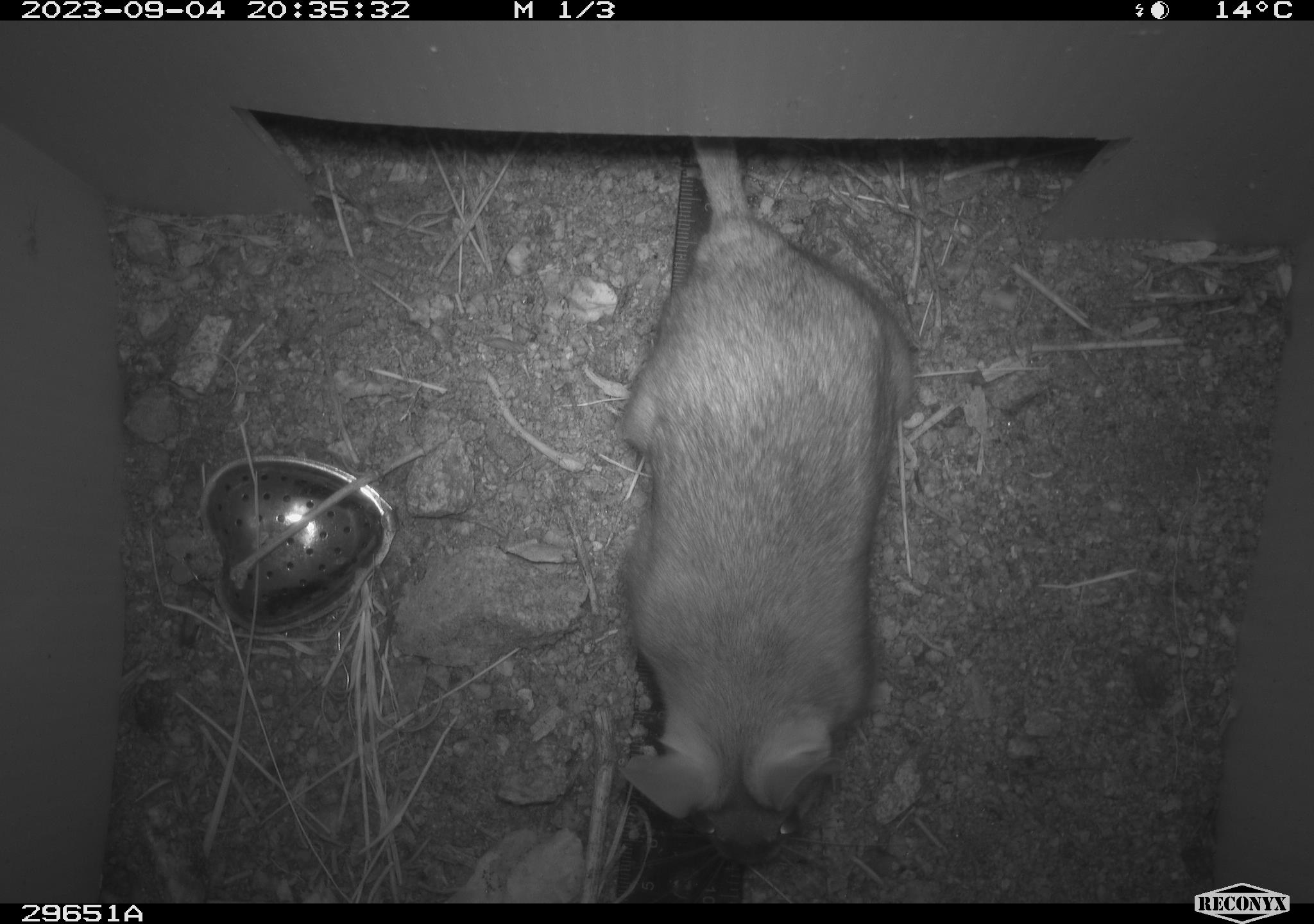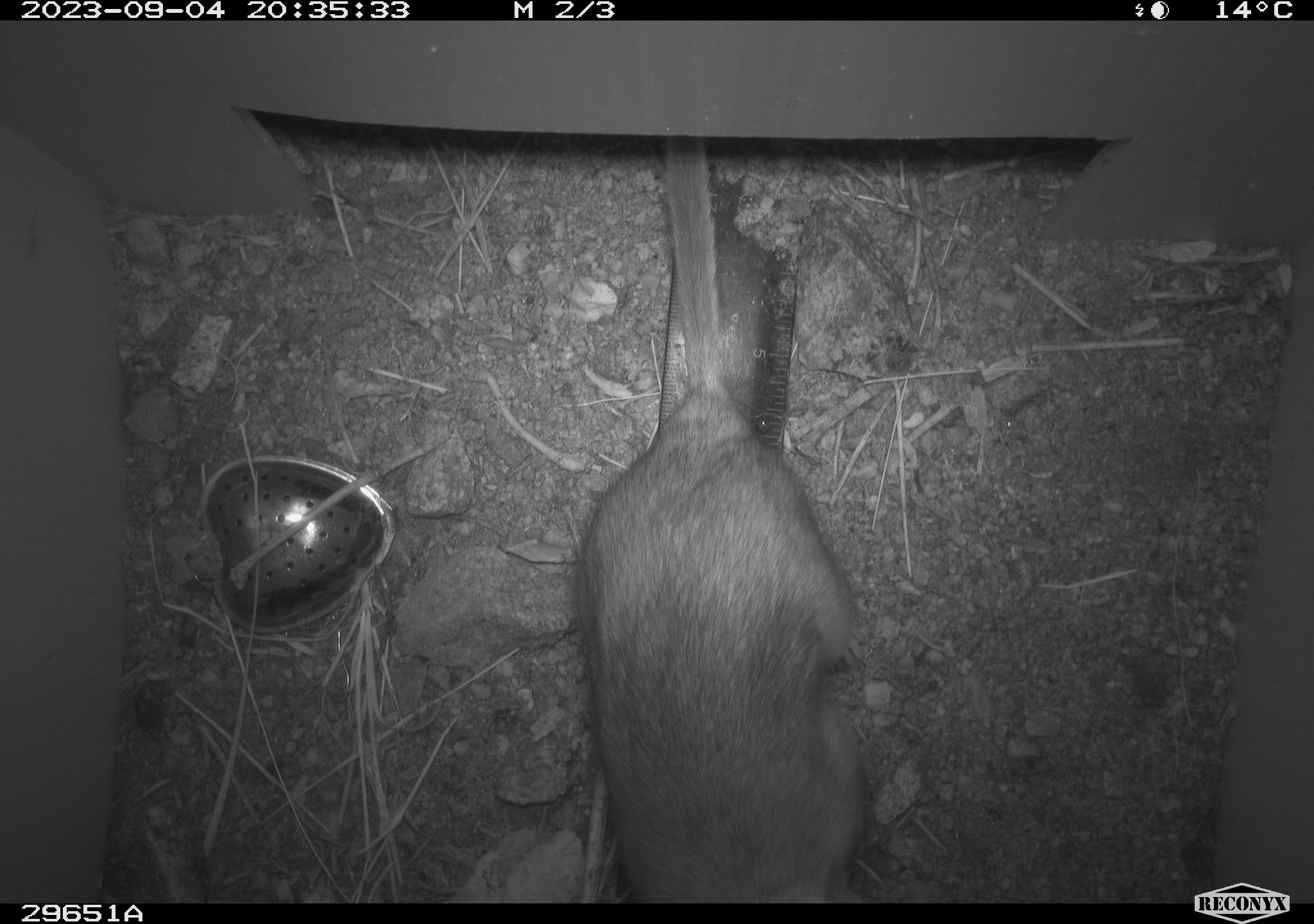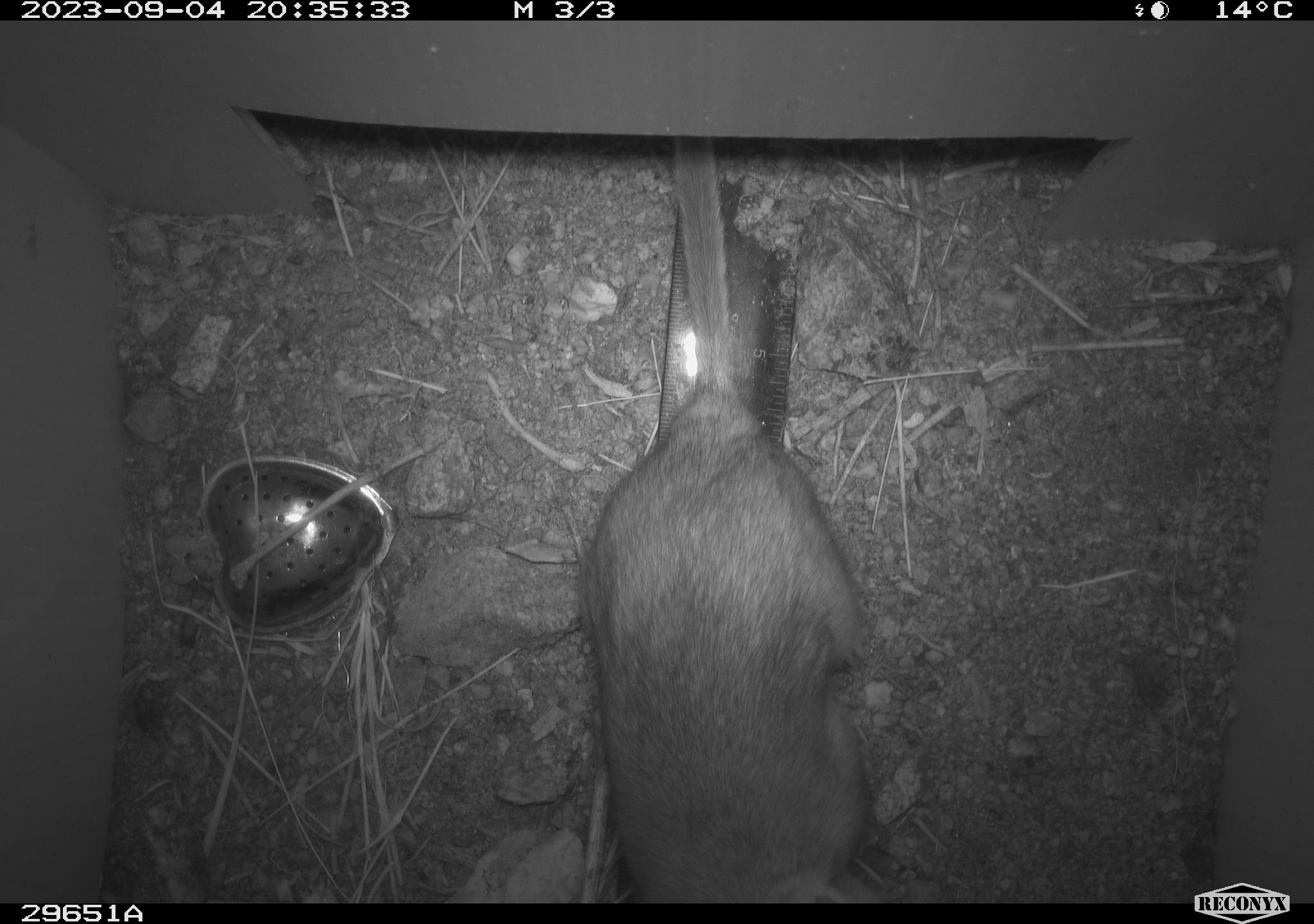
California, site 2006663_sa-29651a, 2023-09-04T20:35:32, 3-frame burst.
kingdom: Animalia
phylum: Chordata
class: Mammalia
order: Rodentia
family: Cricetidae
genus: Neotoma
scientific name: Neotoma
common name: pack rat or woodrat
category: neotoma species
Neotoma species (pack rat or woodrat) (Neotoma).